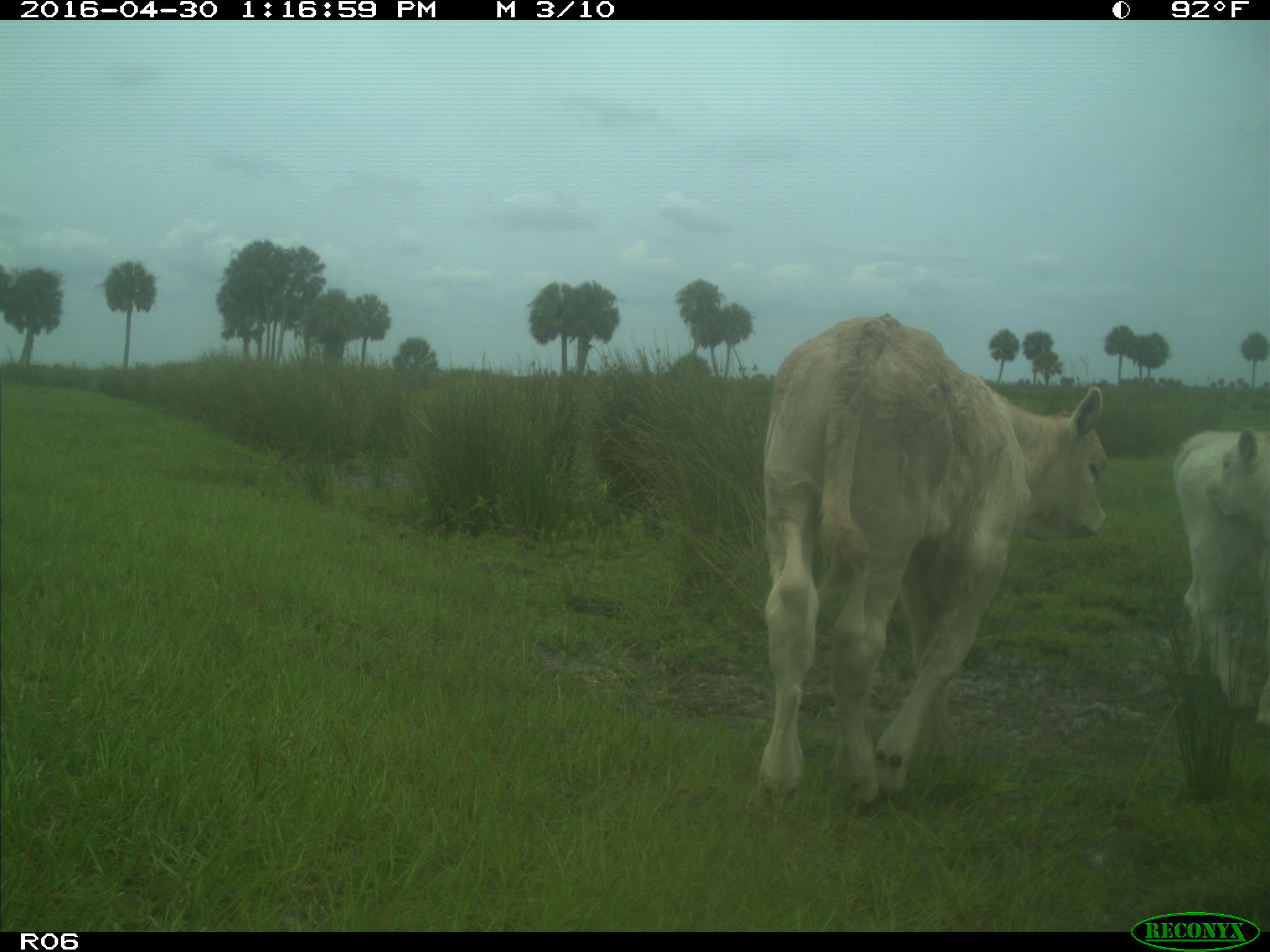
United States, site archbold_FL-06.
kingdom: Animalia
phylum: Chordata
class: Mammalia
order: Artiodactyla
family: Bovidae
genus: Bos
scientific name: Bos taurus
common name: domestic cow